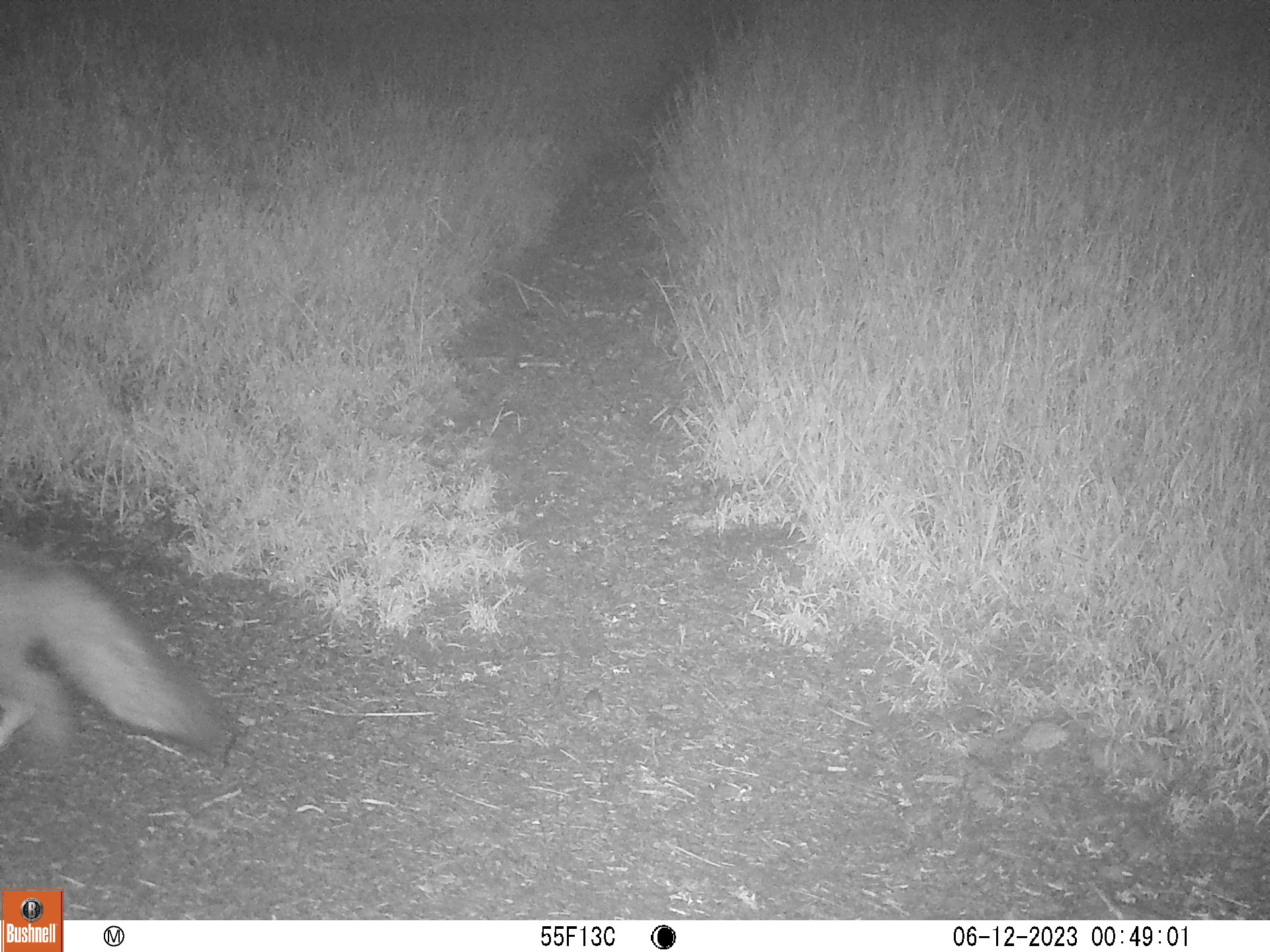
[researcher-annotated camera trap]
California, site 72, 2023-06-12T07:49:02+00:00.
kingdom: Animalia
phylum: Chordata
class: Mammalia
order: Carnivora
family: Canidae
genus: Urocyon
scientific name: Urocyon cinereoargenteus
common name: gray fox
Gray fox (Urocyon cinereoargenteus).